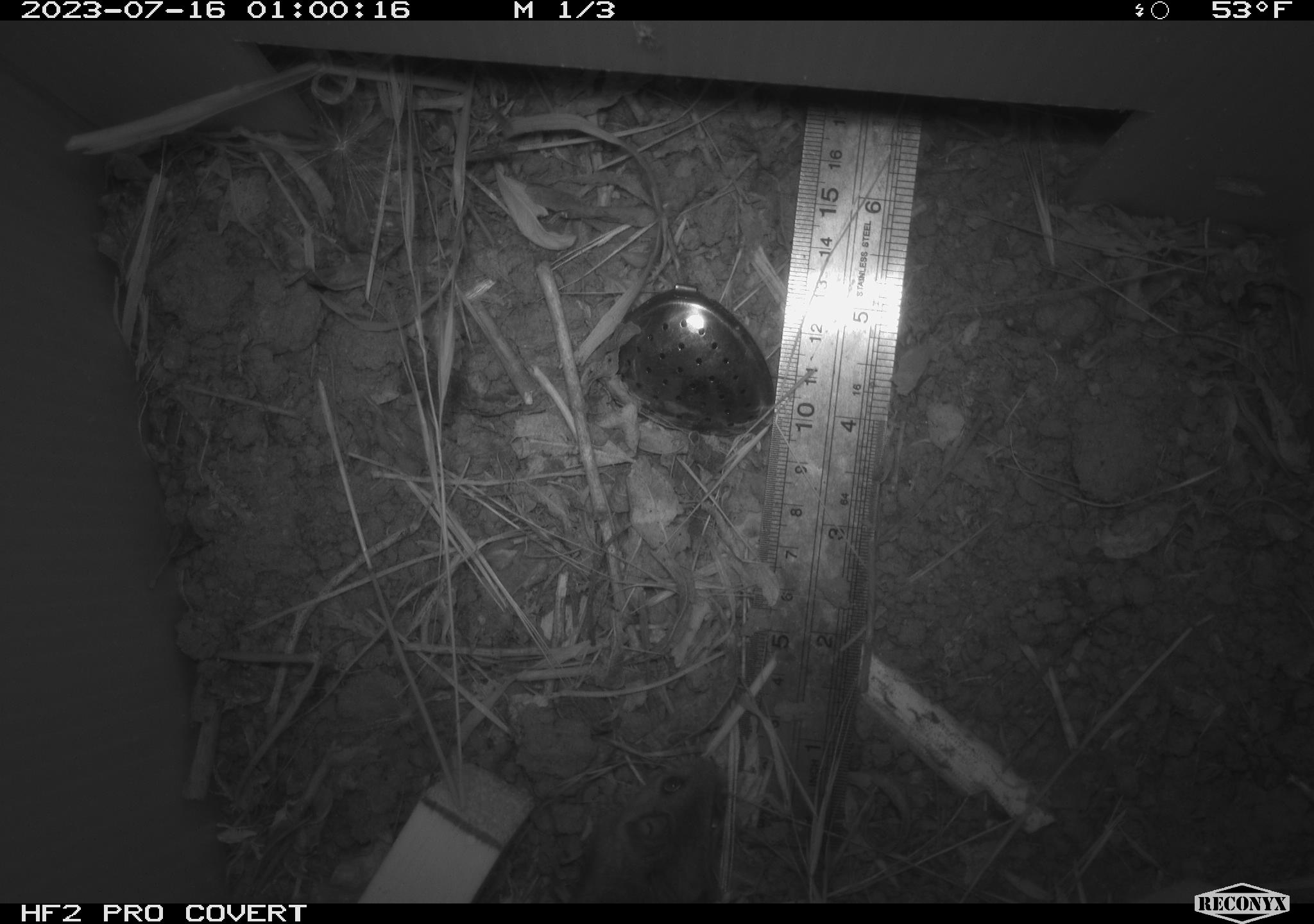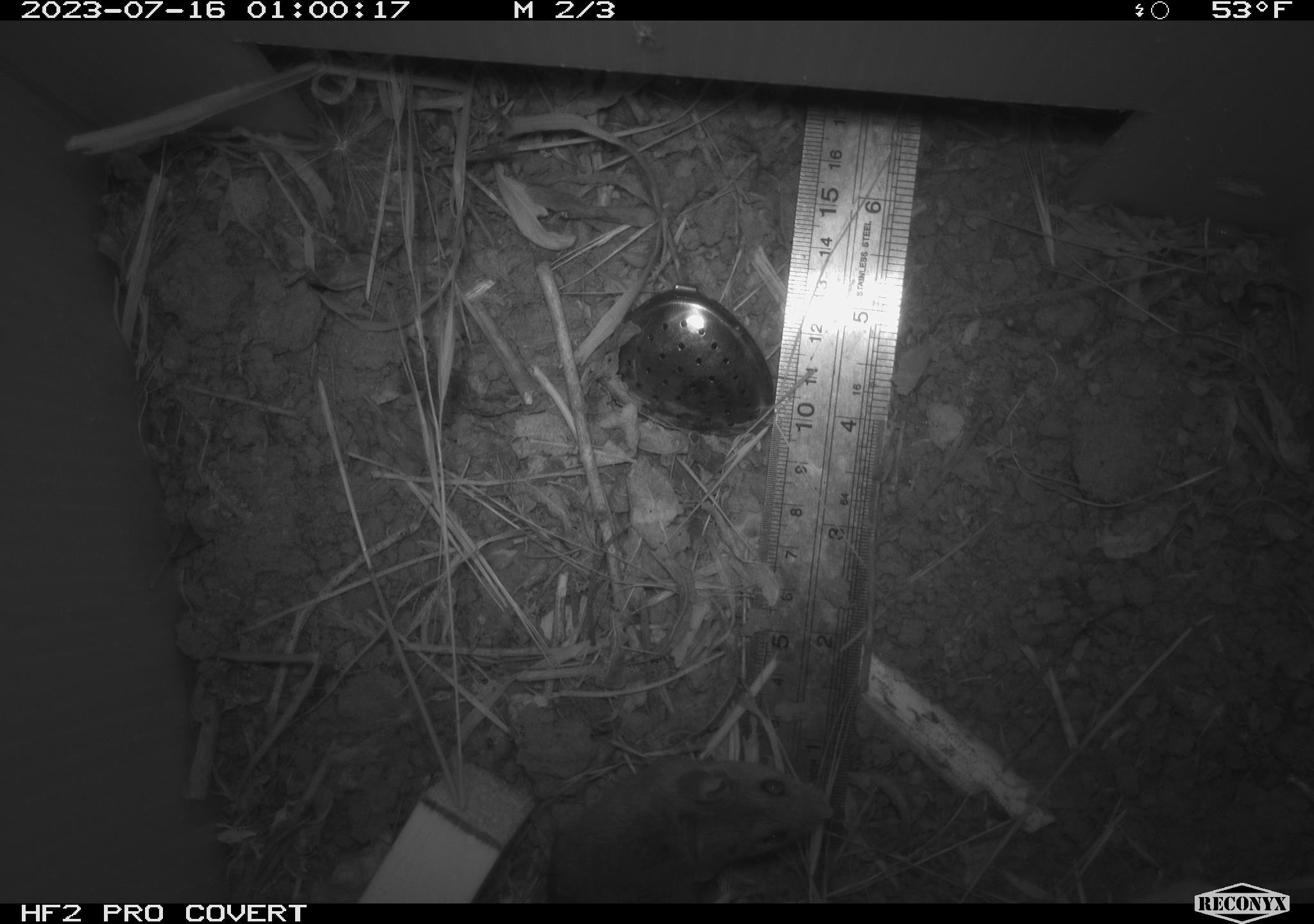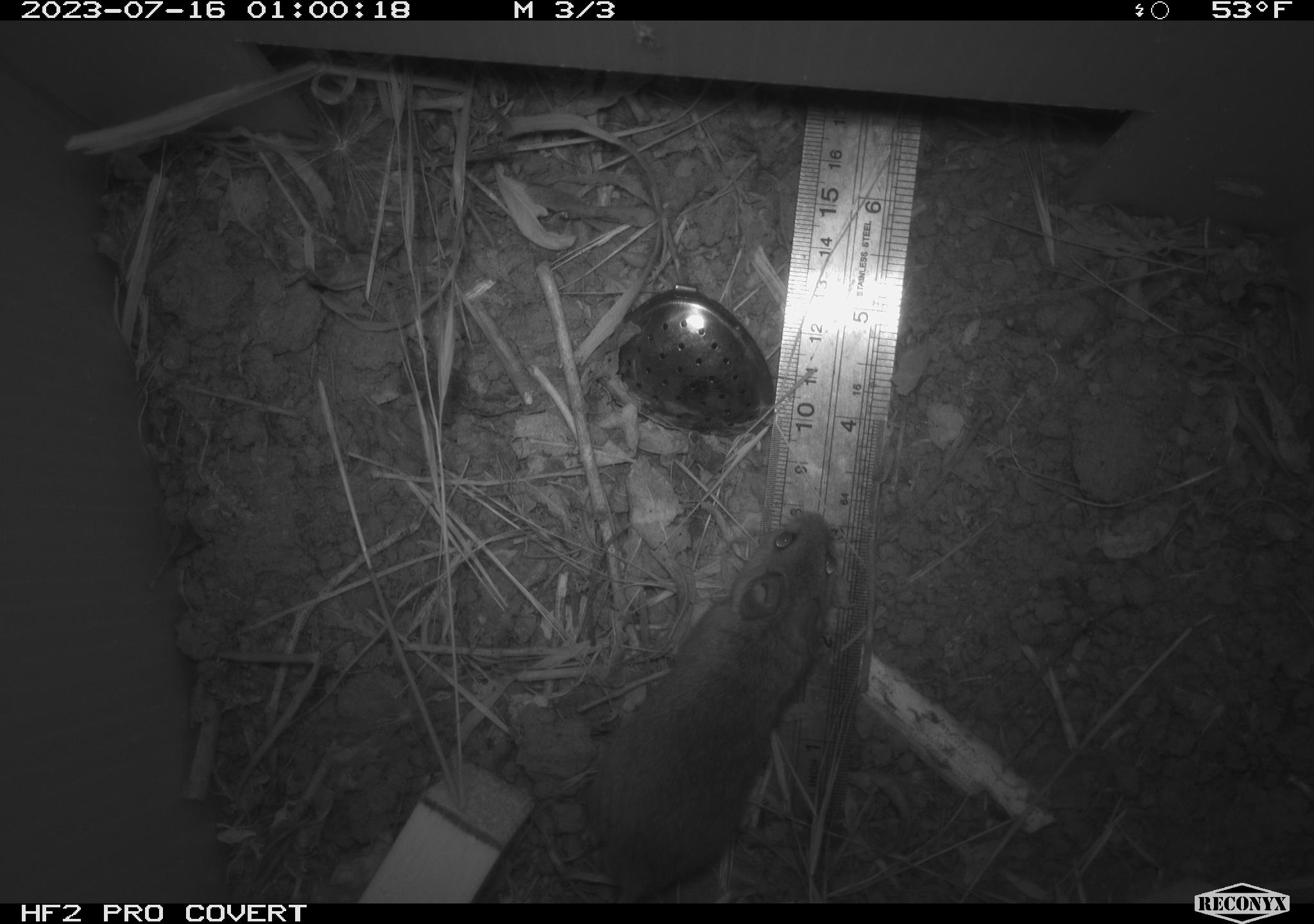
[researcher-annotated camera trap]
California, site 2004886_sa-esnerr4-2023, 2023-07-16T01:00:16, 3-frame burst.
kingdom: Animalia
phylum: Chordata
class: Mammalia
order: Rodentia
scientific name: Rodentia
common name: mouse species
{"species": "mouse species (Rodentia)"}